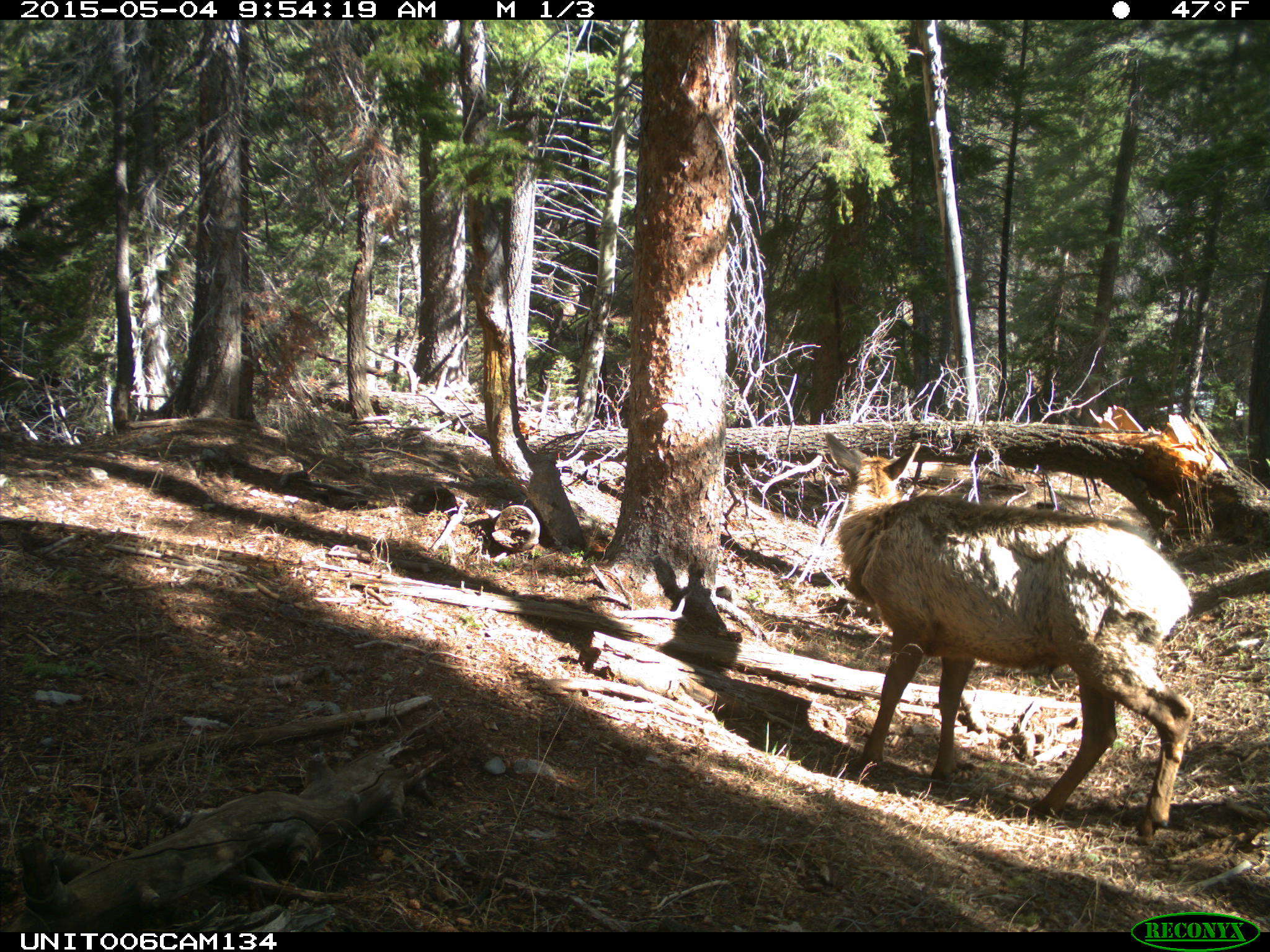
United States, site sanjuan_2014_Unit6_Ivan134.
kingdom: Animalia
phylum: Chordata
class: Mammalia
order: Artiodactyla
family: Cervidae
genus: Cervus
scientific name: Cervus elaphus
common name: red deer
Cervus elaphus (red deer).